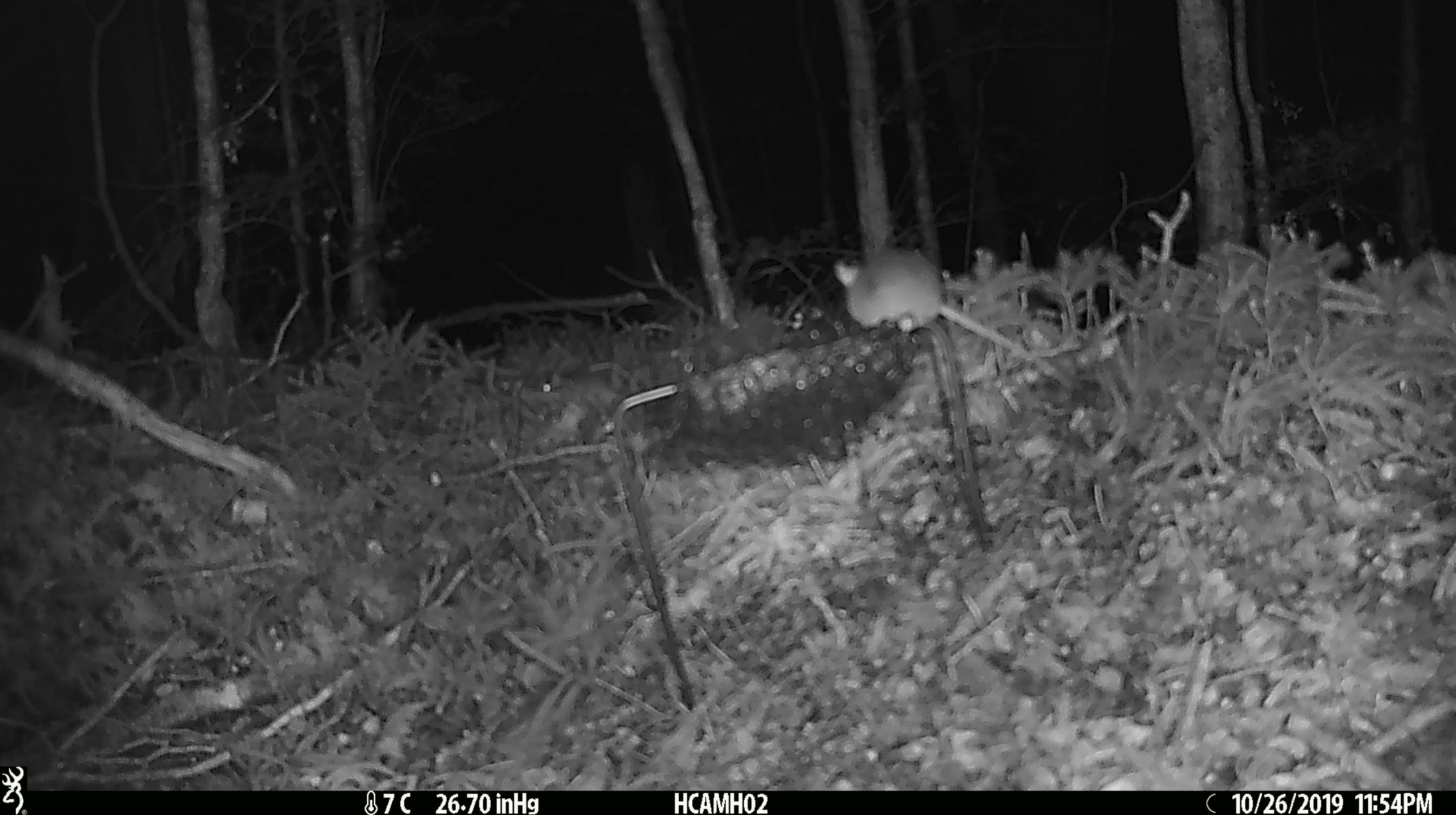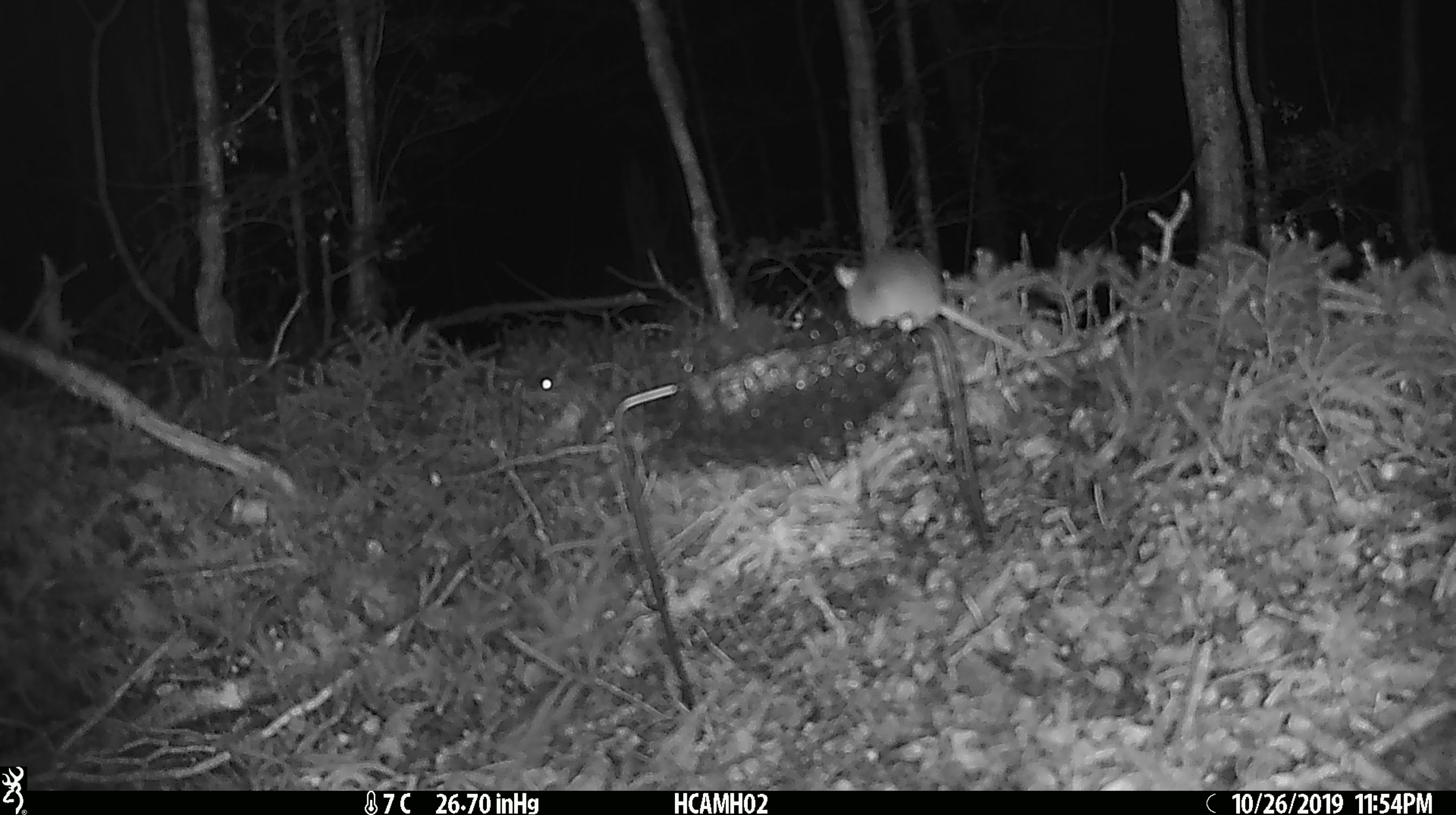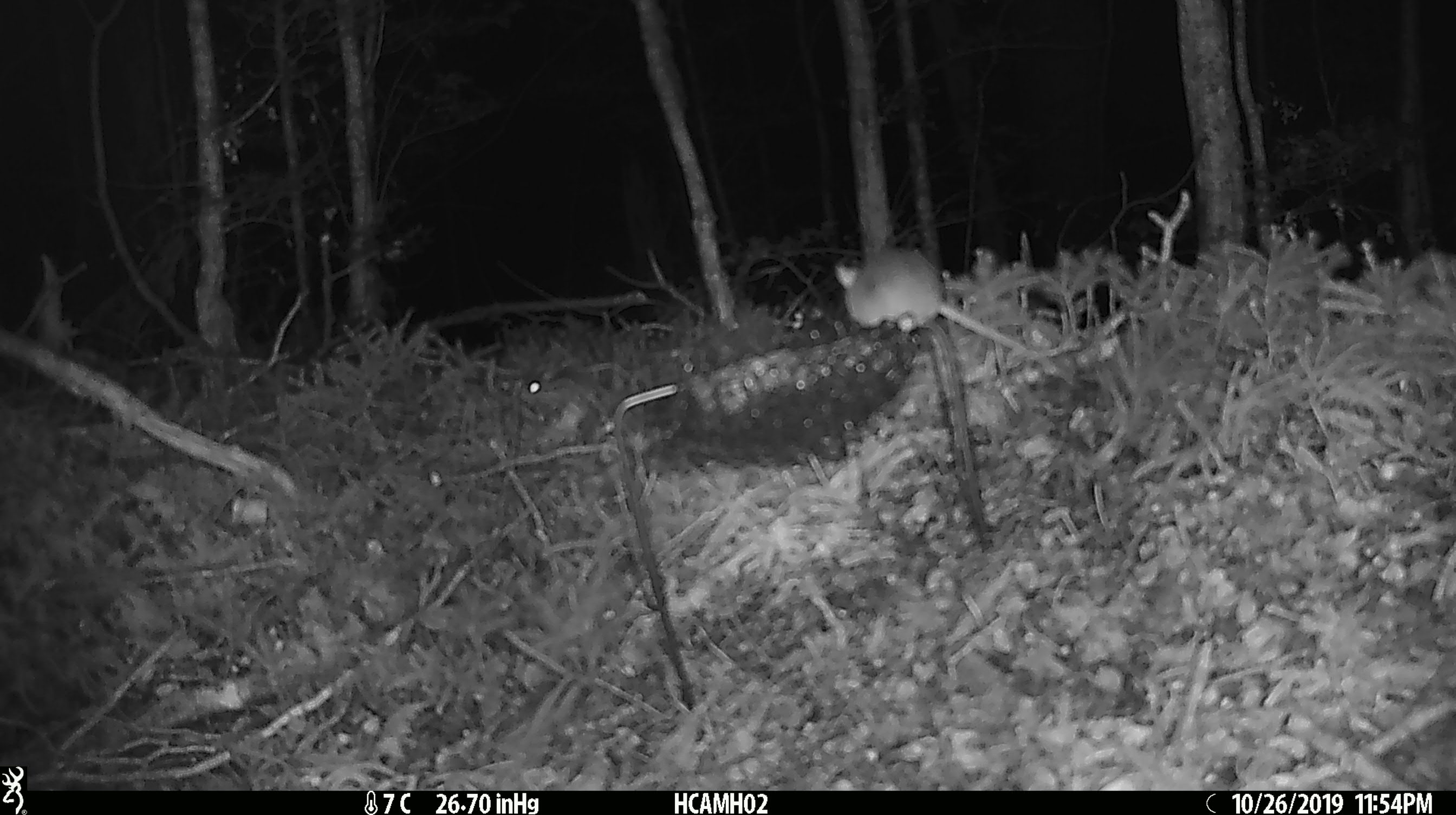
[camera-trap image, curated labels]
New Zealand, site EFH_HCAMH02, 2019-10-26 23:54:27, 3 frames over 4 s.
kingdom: Animalia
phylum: Chordata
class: Mammalia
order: Rodentia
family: Muridae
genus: Mus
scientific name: Mus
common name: mouse